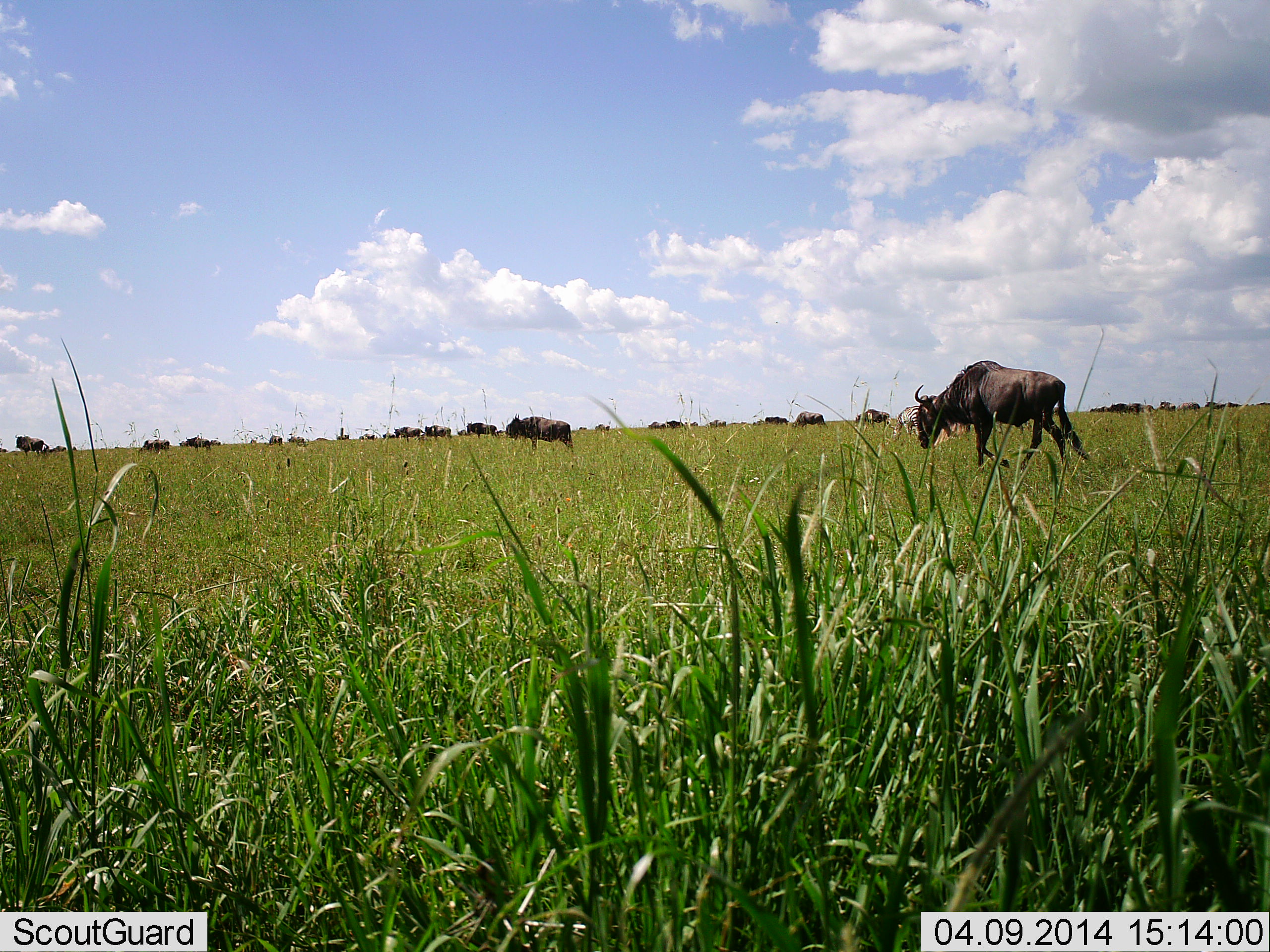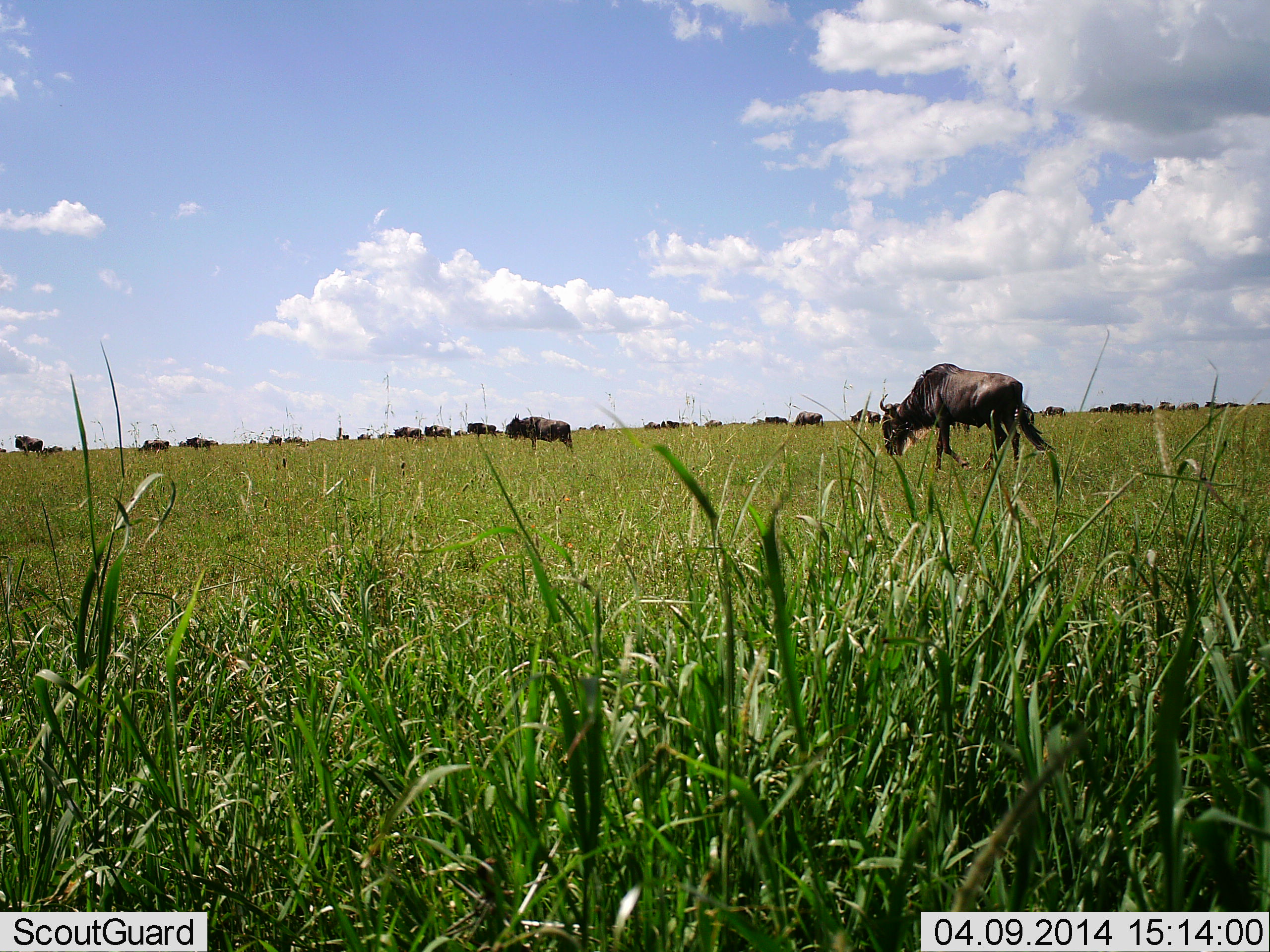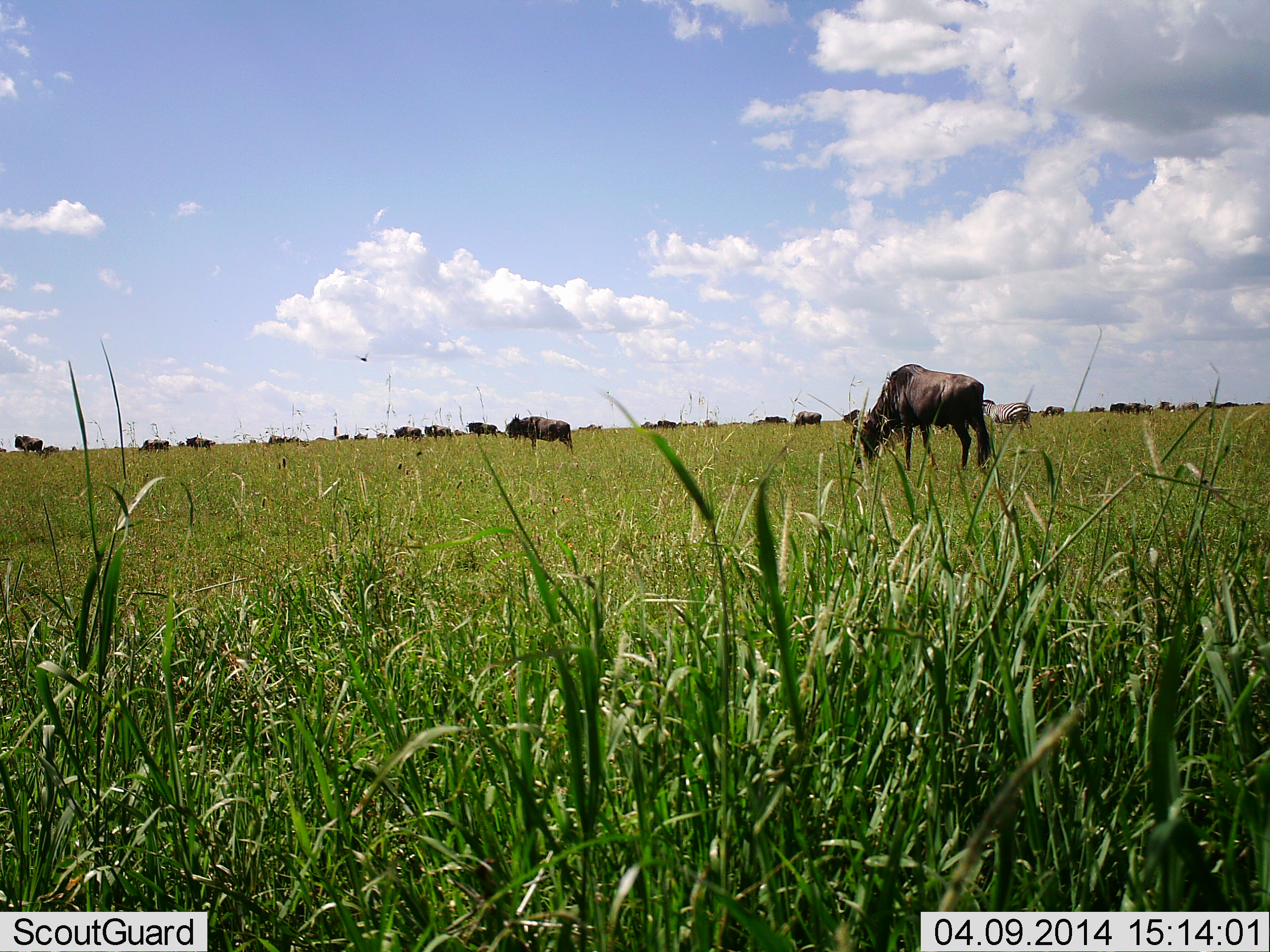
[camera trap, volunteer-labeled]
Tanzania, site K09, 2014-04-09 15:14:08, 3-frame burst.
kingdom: Animalia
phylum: Chordata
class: Mammalia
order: Artiodactyla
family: Bovidae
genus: Connochaetes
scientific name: Connochaetes taurinus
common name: blue wildebeest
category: wildebeest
Wildebeest (blue wildebeest) (Connochaetes taurinus), count 11-50. Behavior (volunteer vote fractions): standing 36%, resting 0%, moving 78%, interacting 0%. Young present (vote fraction): 0%. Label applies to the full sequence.